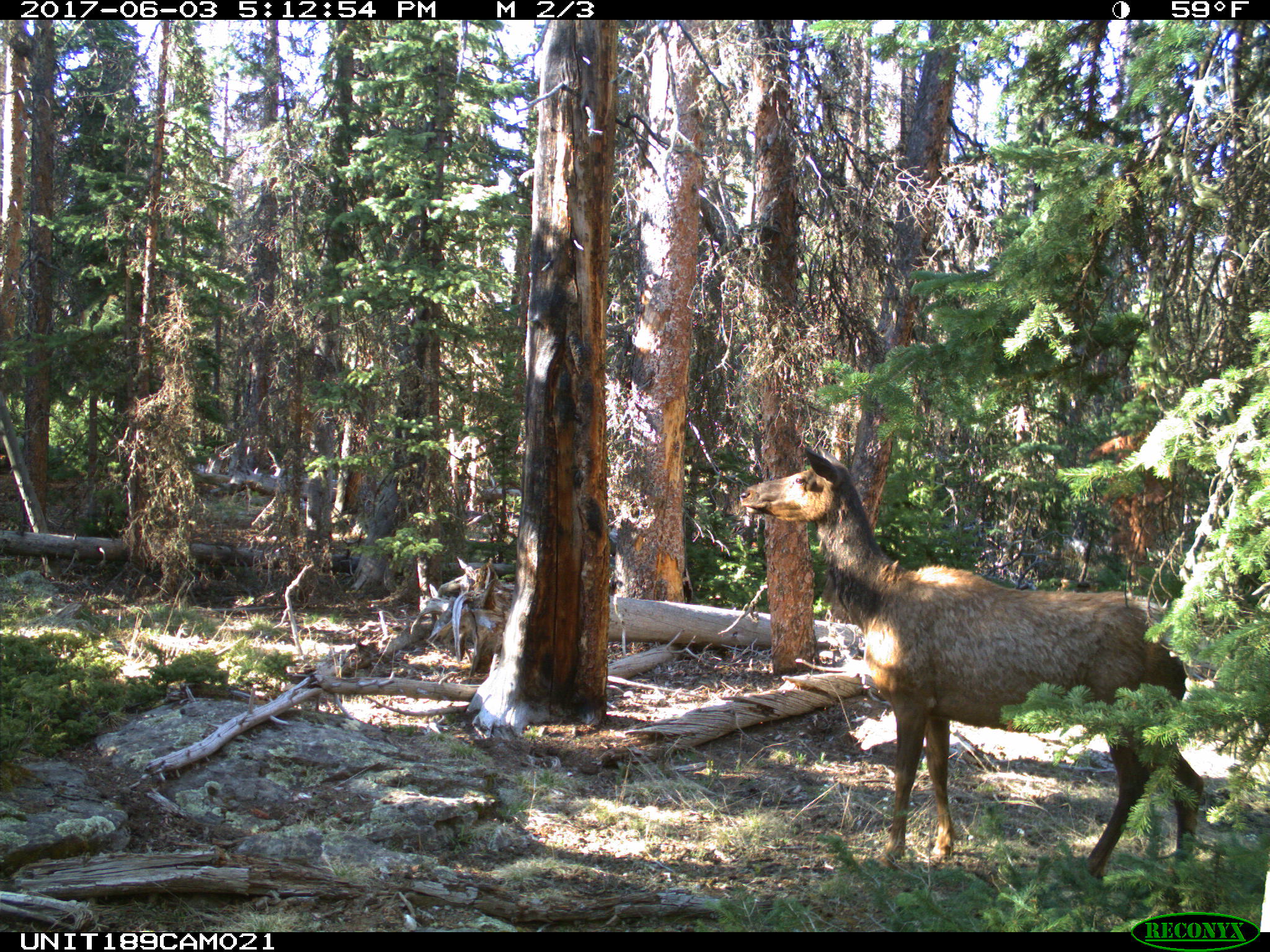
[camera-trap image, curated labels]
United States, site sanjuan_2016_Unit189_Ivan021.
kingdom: Animalia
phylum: Chordata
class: Mammalia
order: Artiodactyla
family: Cervidae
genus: Cervus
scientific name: Cervus elaphus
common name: red deer